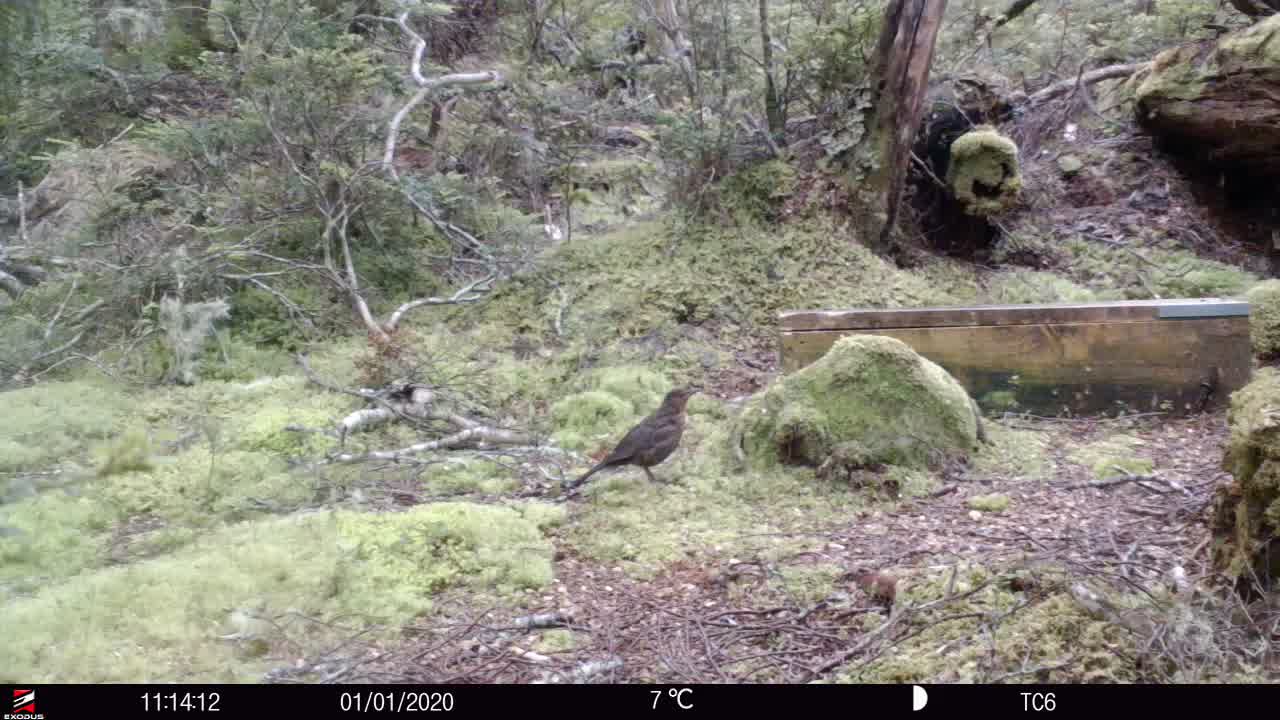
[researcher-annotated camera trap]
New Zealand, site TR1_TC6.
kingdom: Animalia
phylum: Chordata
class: Aves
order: Passeriformes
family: Turdidae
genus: Turdus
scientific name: Turdus merula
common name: eurasian blackbird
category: blackbird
Blackbird (eurasian blackbird) (Turdus merula).